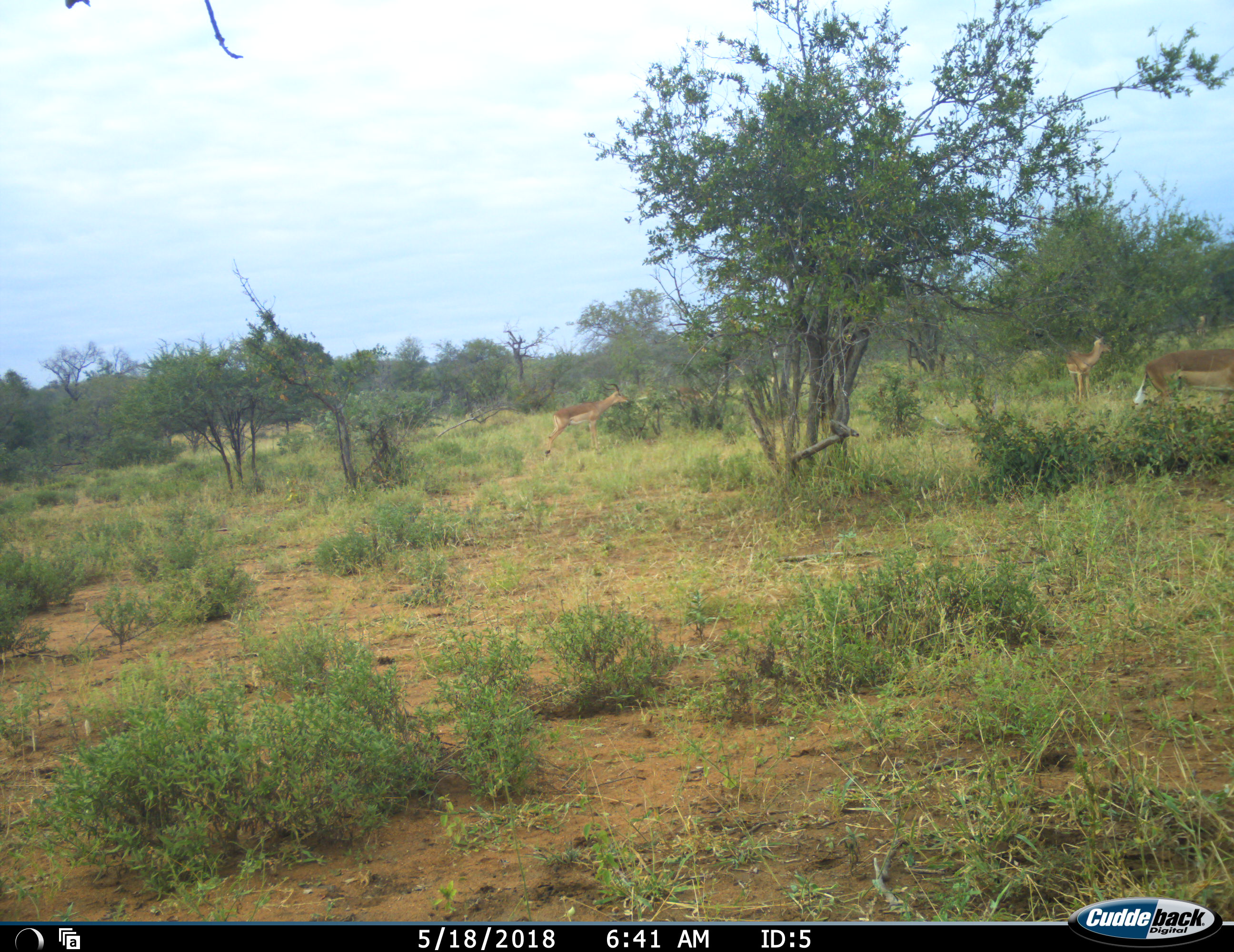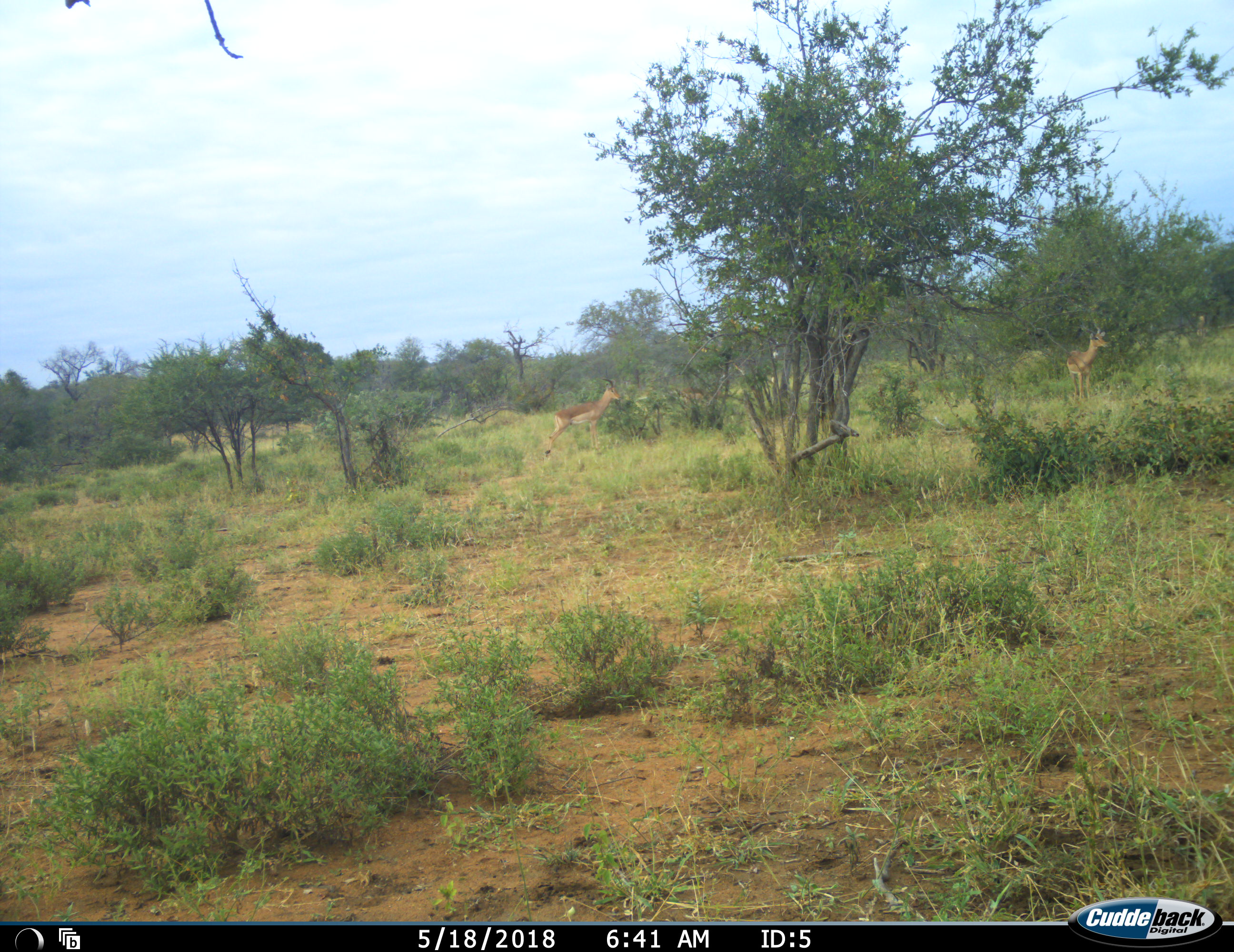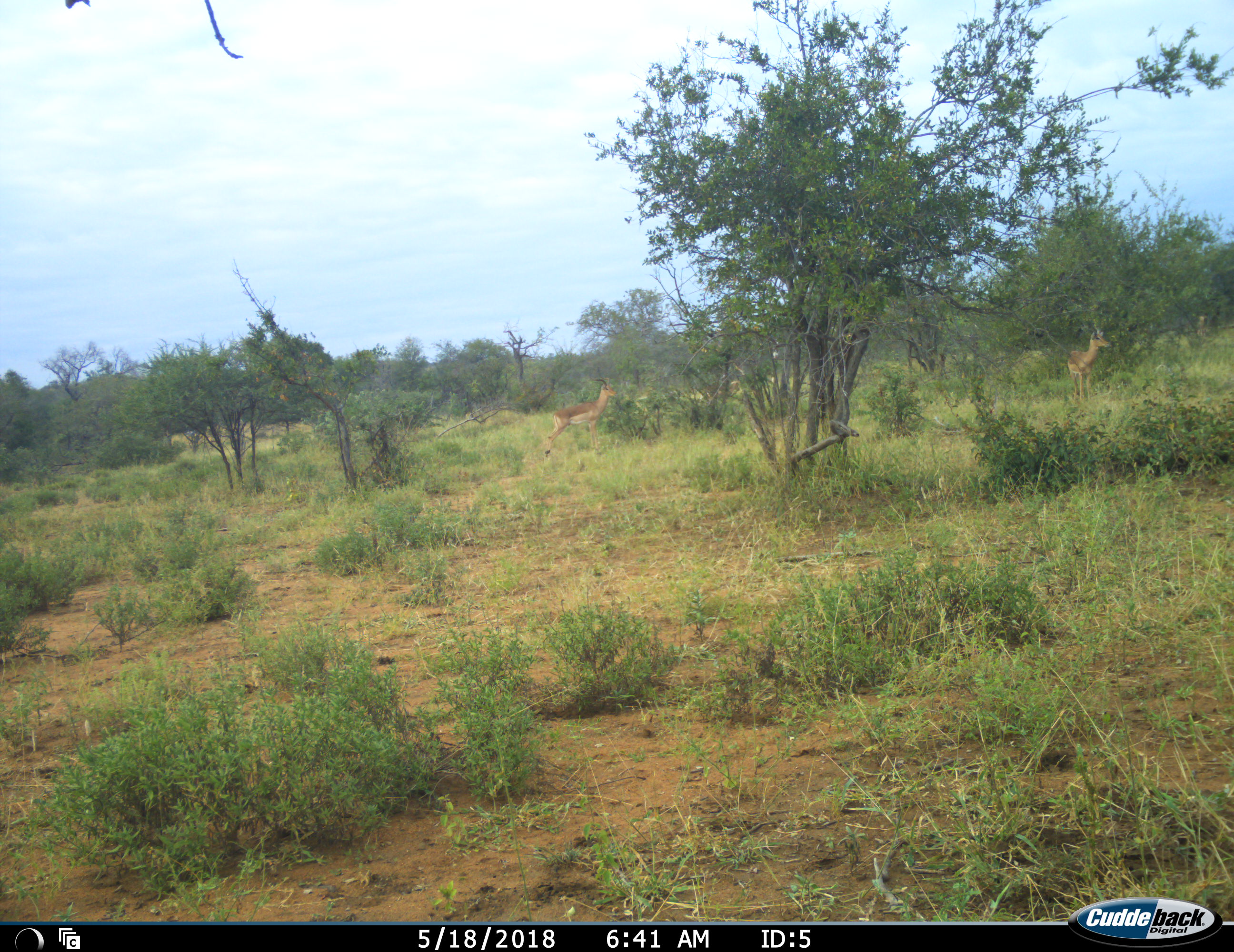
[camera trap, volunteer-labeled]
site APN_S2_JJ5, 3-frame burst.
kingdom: Animalia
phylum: Chordata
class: Mammalia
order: Artiodactyla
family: Bovidae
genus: Aepyceros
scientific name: Aepyceros melampus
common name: impala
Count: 4.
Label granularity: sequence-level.